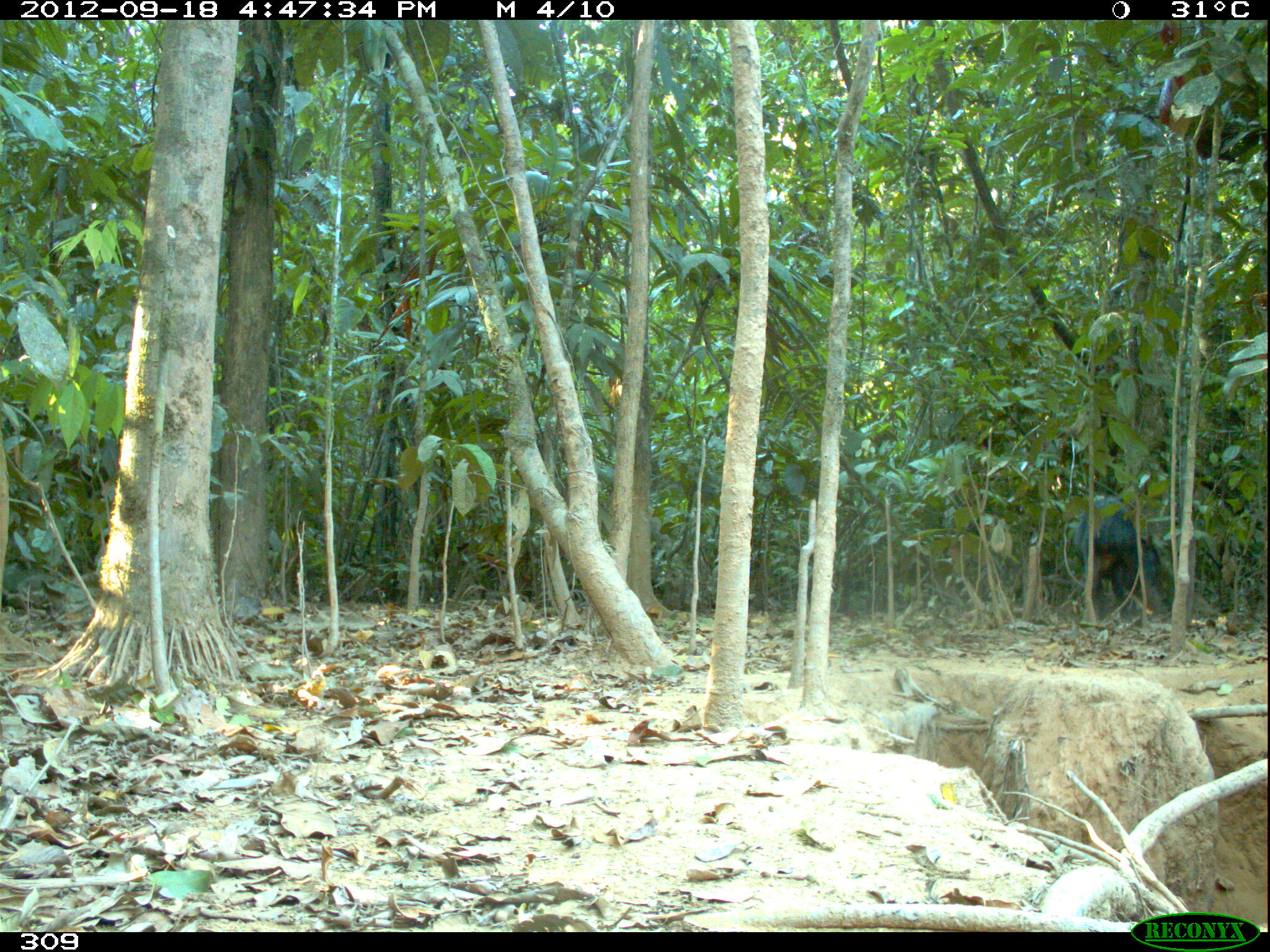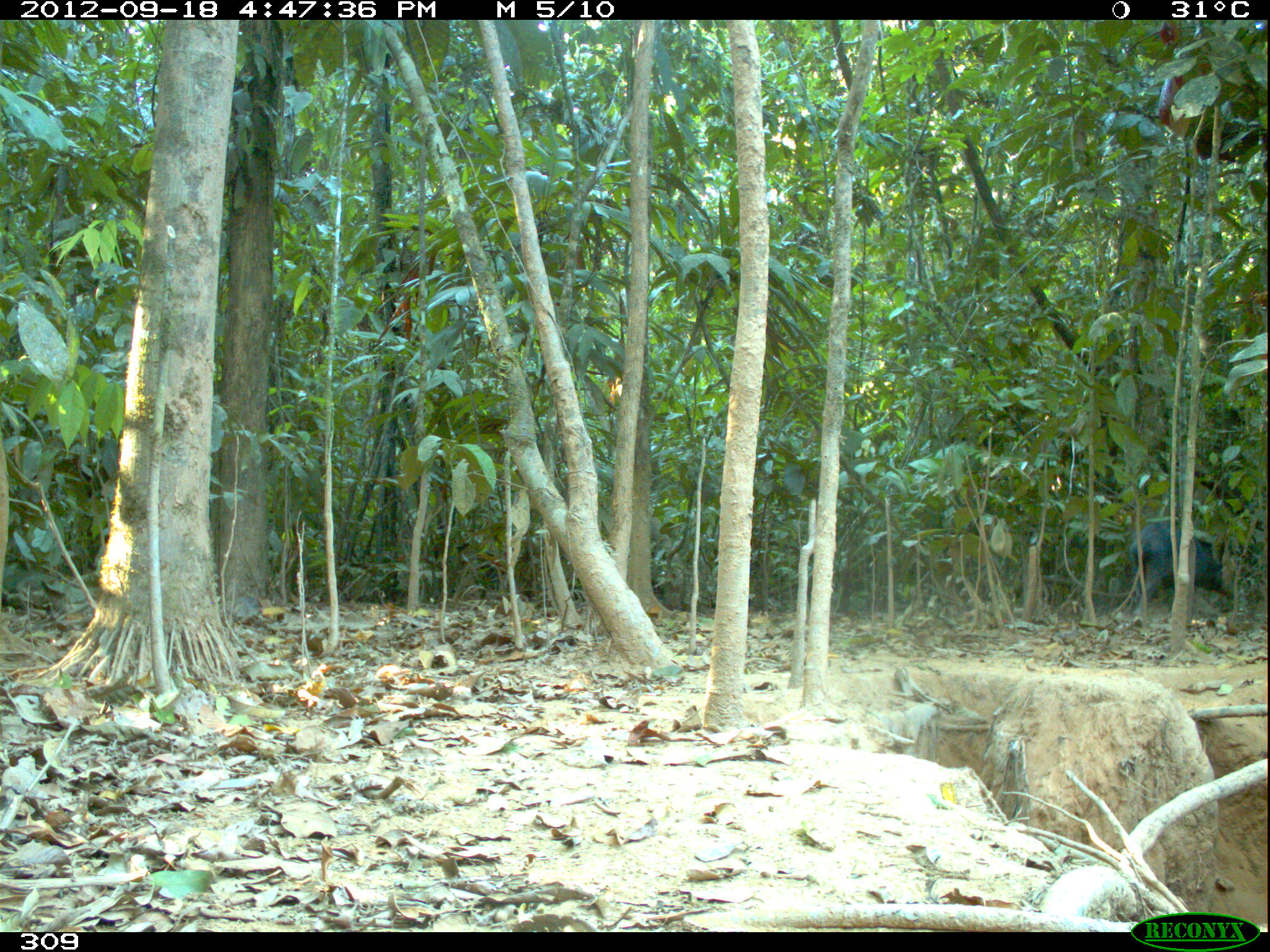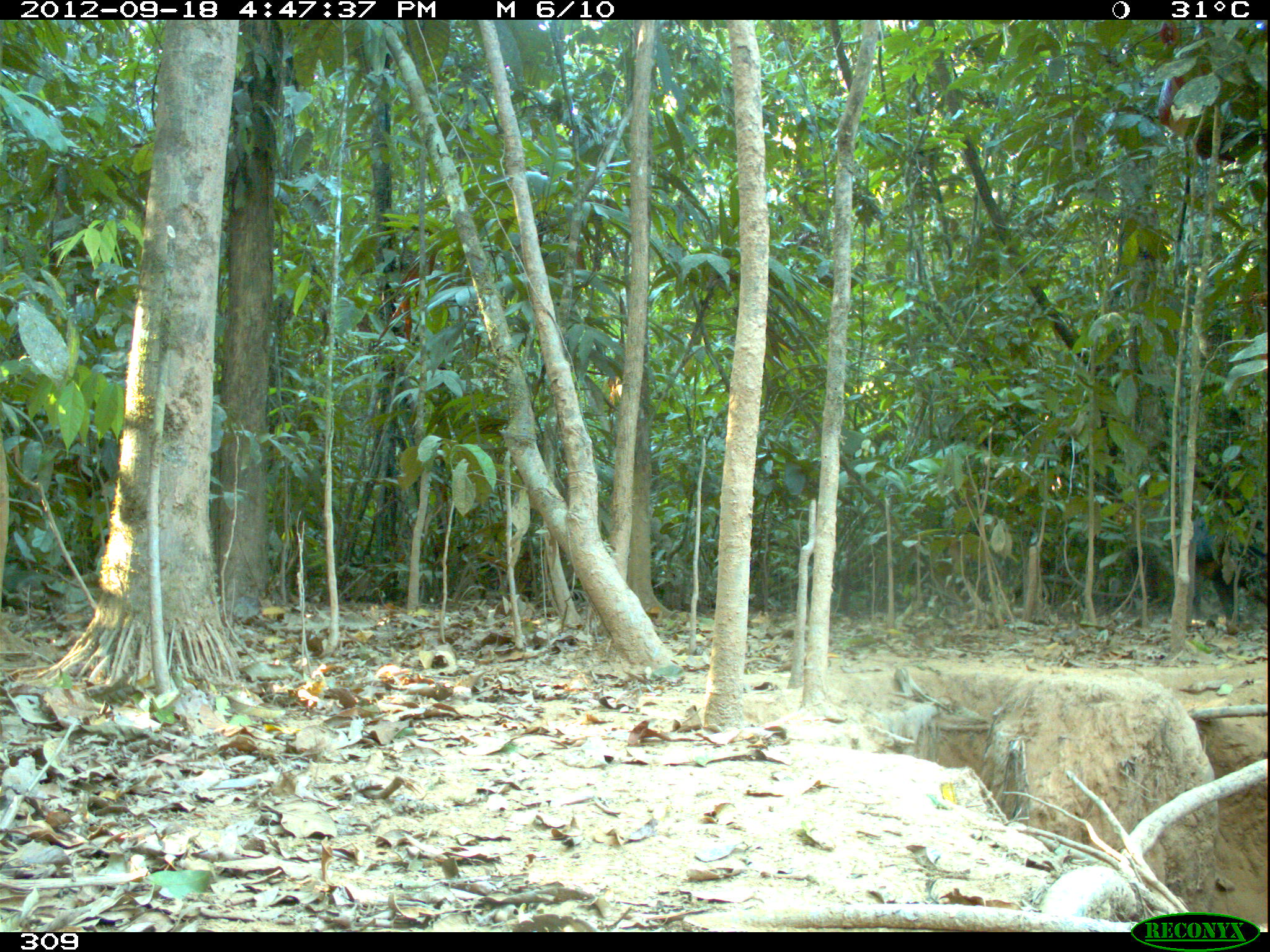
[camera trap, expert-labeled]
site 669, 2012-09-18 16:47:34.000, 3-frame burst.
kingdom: Animalia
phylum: Chordata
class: Mammalia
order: Artiodactyla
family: Tayassuidae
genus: Tayassu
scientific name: Tayassu pecari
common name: white-lipped peccary